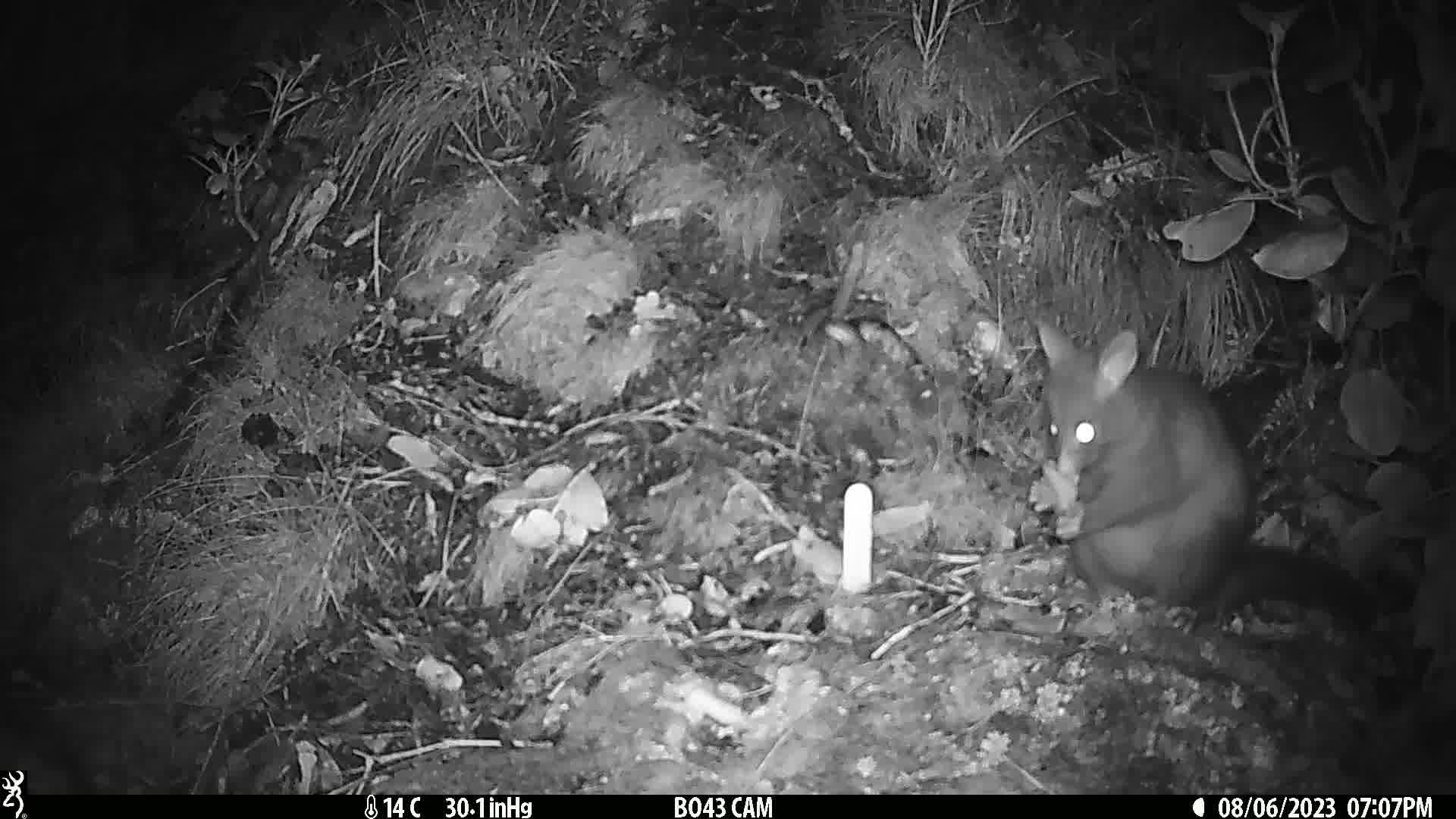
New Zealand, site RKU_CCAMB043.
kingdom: Animalia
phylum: Chordata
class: Mammalia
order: Diprotodontia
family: Phalangeridae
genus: Trichosurus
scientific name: Trichosurus vulpecula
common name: common brushtail possum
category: possum